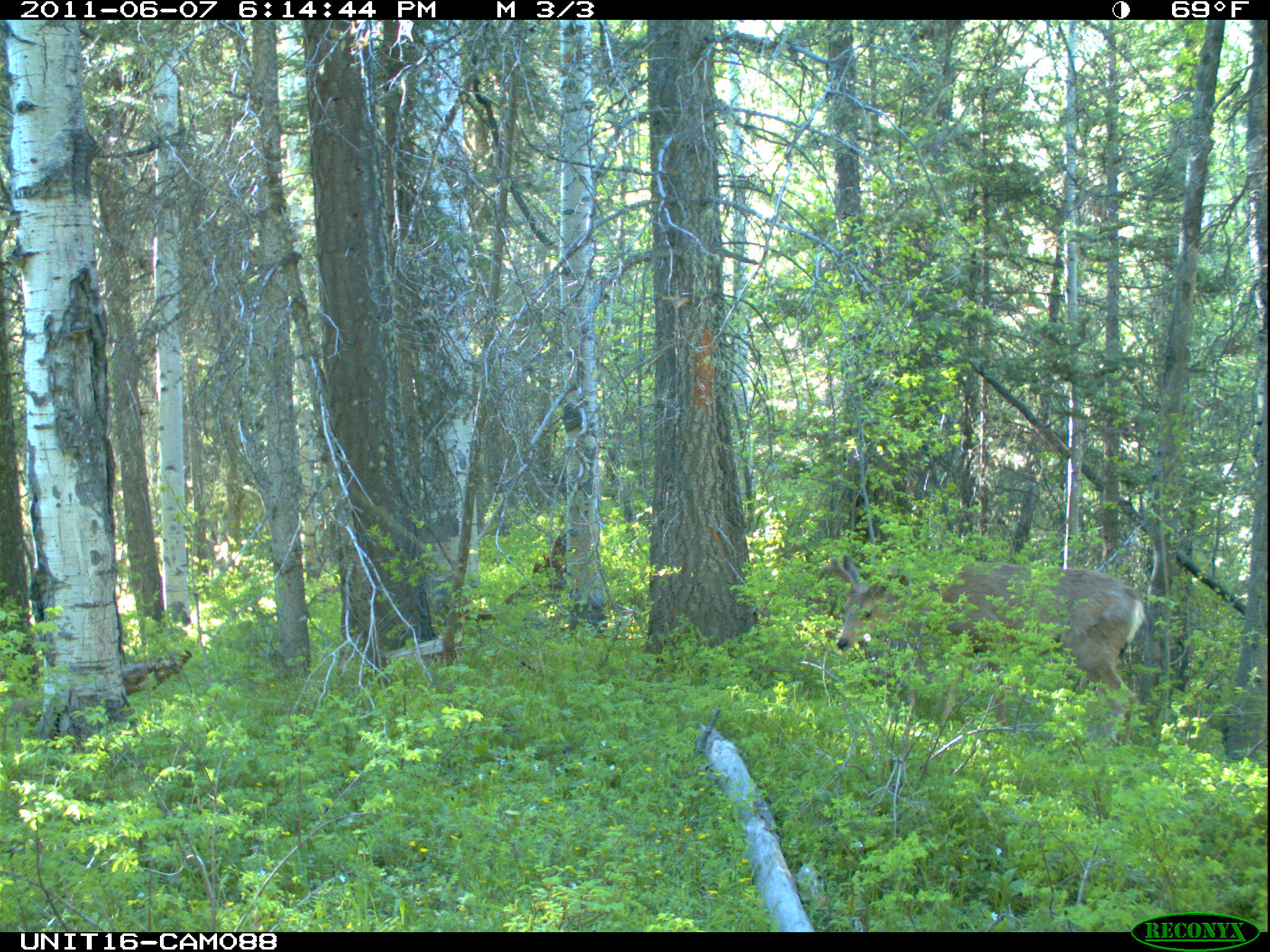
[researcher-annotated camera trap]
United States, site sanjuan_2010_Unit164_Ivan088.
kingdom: Animalia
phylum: Chordata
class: Mammalia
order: Artiodactyla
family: Cervidae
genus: Odocoileus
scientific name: Odocoileus hemionus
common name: mule deer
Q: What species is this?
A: Odocoileus hemionus (mule deer).